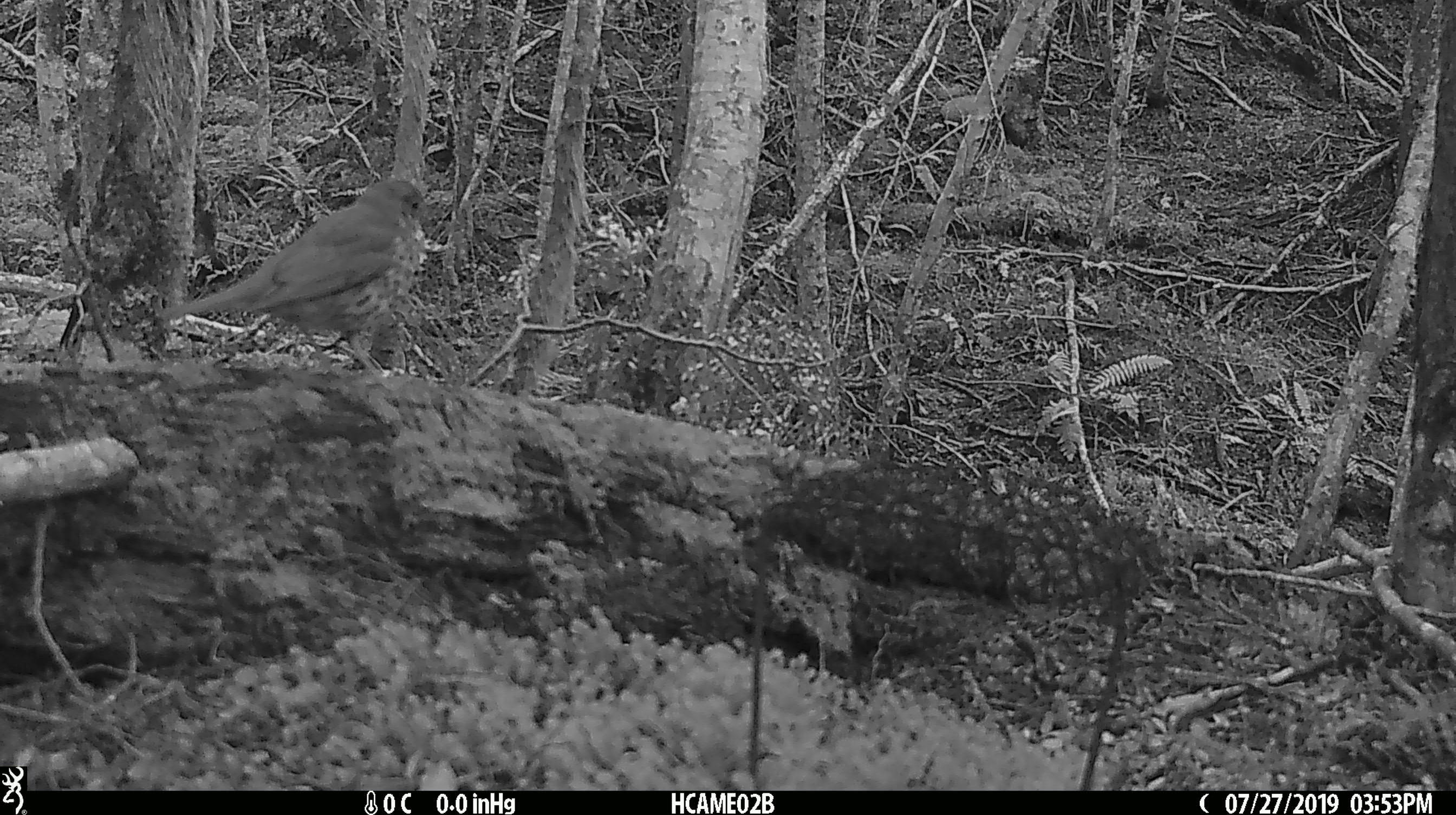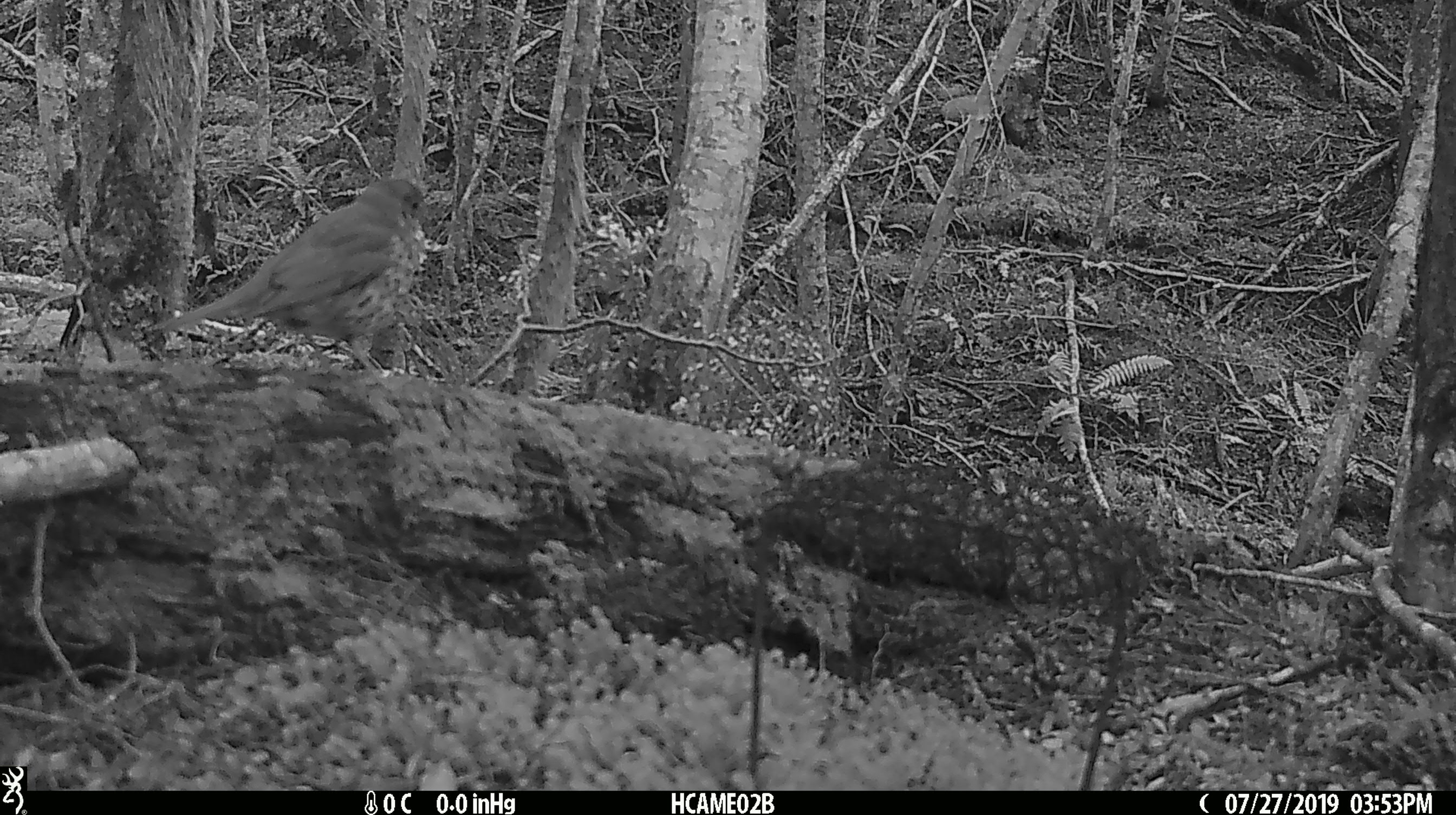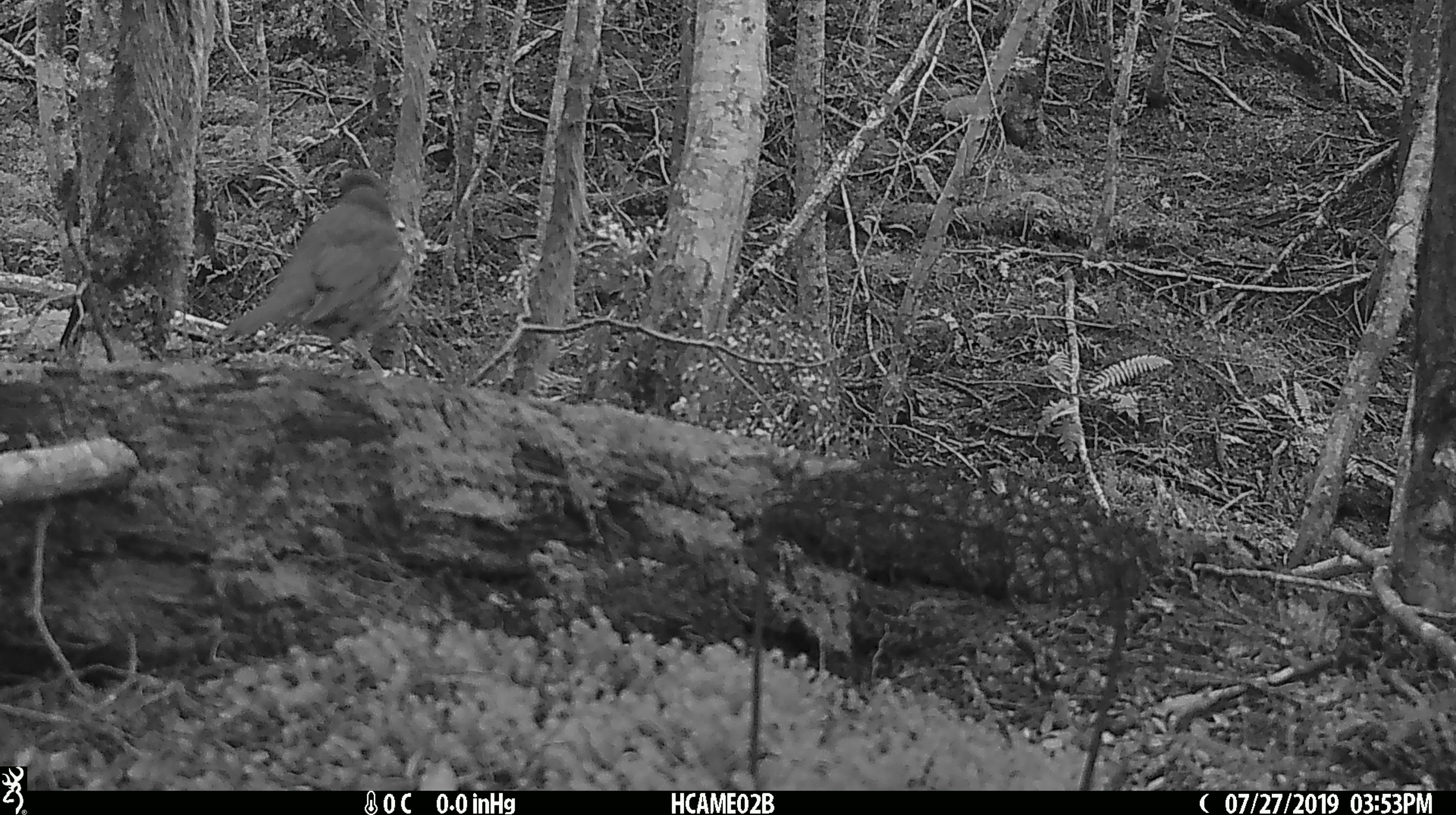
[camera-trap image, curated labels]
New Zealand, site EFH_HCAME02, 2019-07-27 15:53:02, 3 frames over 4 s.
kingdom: Animalia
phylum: Chordata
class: Aves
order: Passeriformes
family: Turdidae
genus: Turdus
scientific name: Turdus philomelos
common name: song thrush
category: thrush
Thrush (song thrush) (Turdus philomelos).